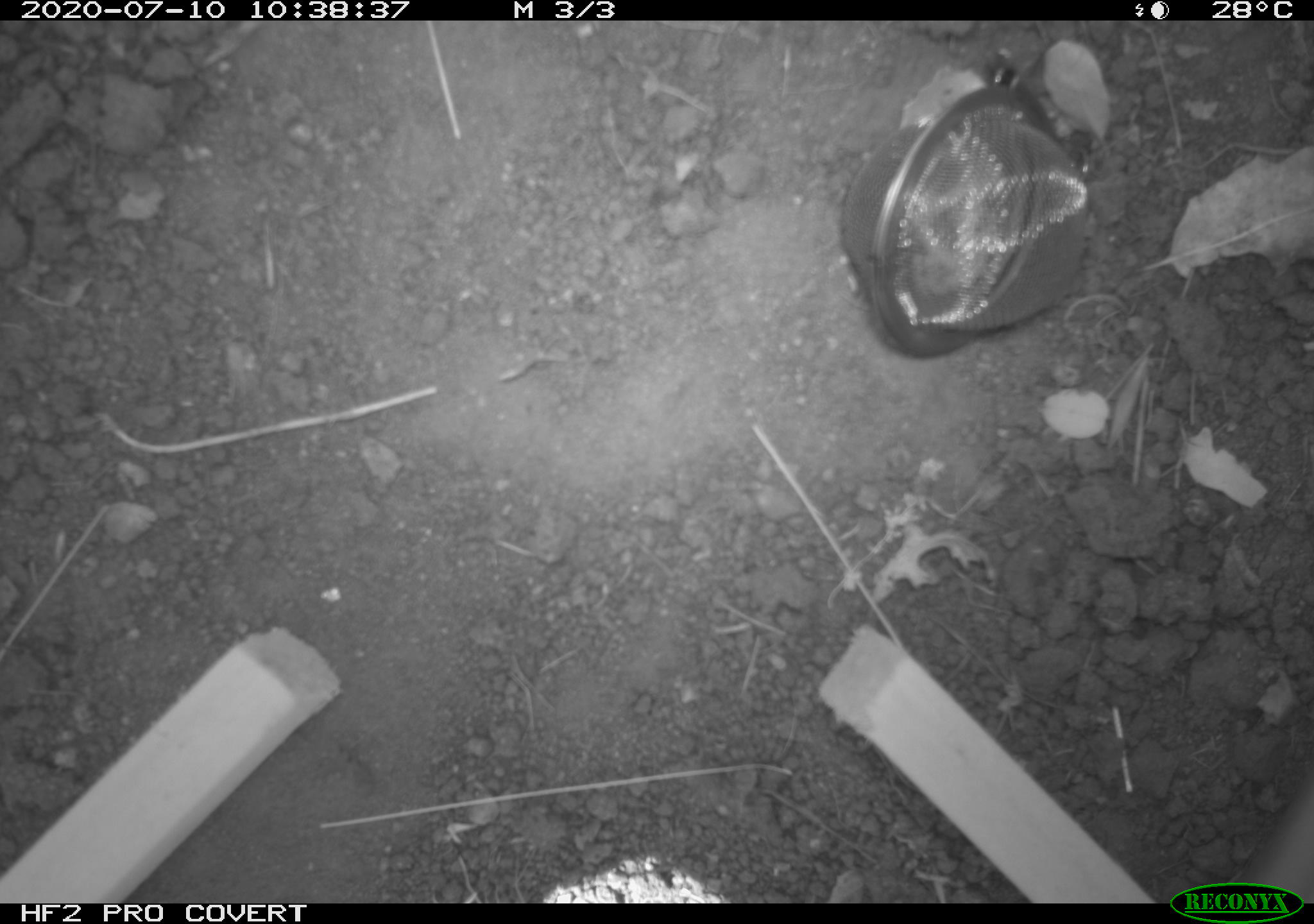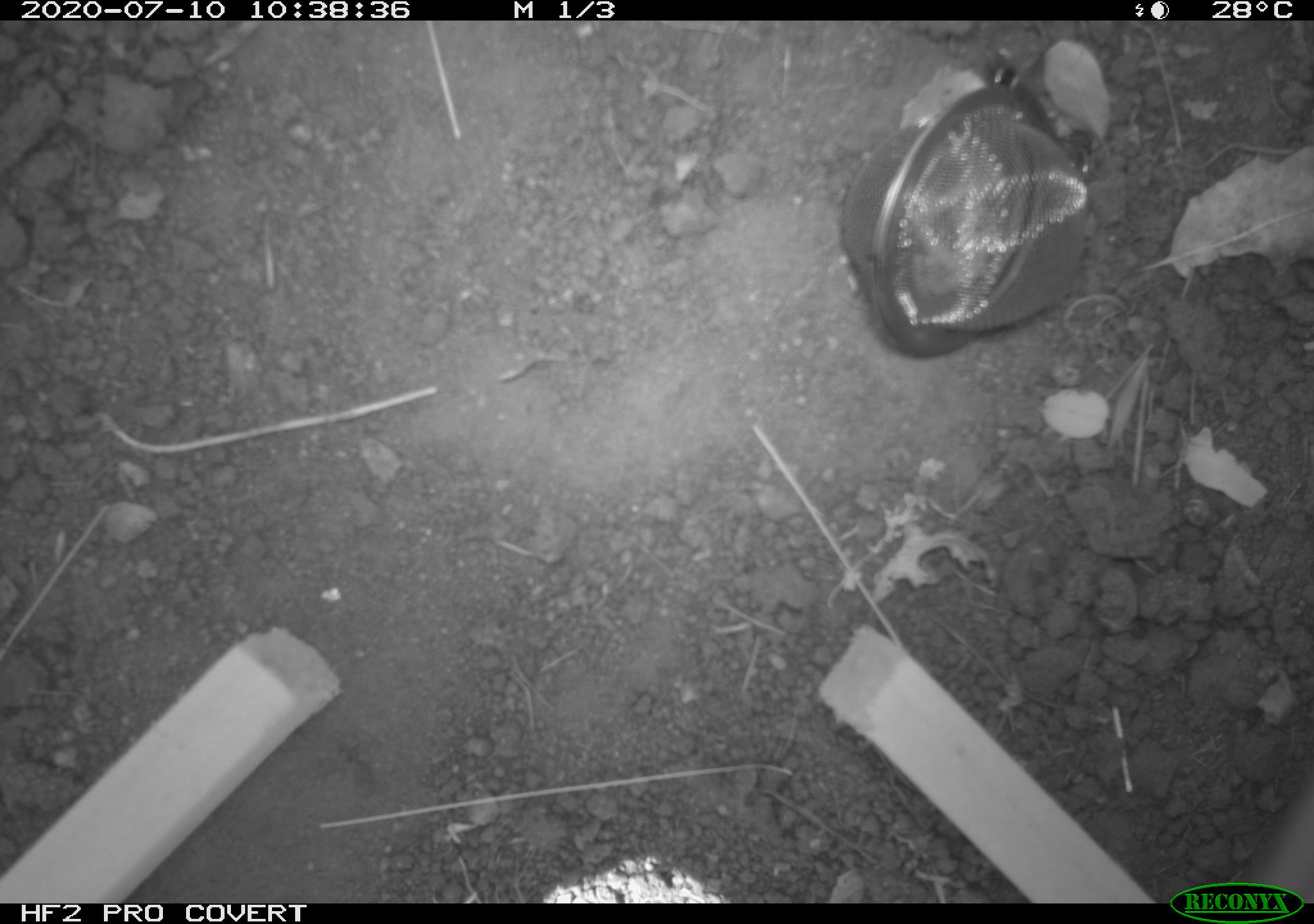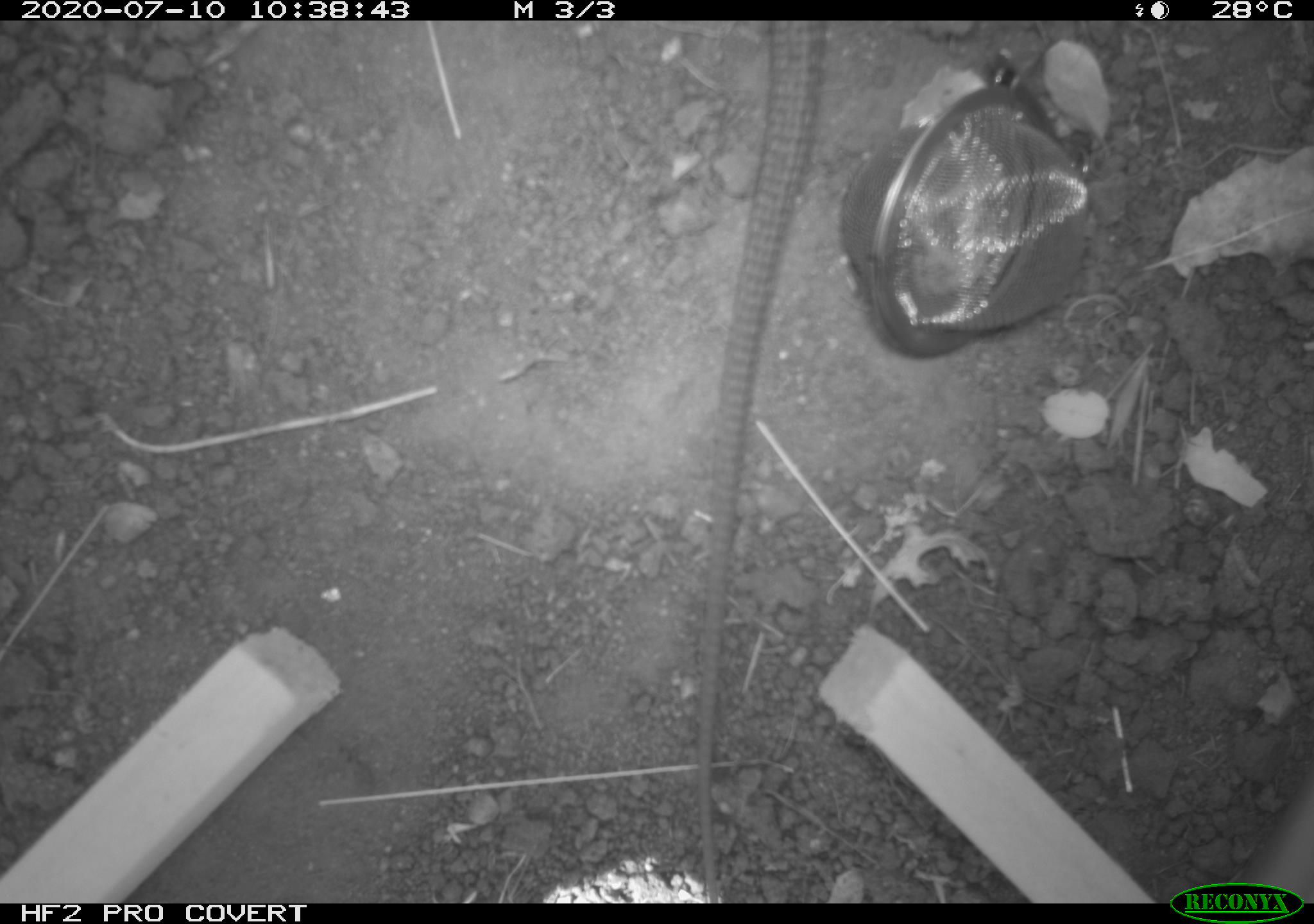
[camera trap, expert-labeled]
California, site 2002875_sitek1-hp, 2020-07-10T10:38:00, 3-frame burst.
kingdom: Animalia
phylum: Chordata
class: Reptilia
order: Squamata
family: Teiidae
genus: Aspidoscelis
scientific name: Aspidoscelis tigris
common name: western whiptail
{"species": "western whiptail (Aspidoscelis tigris)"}